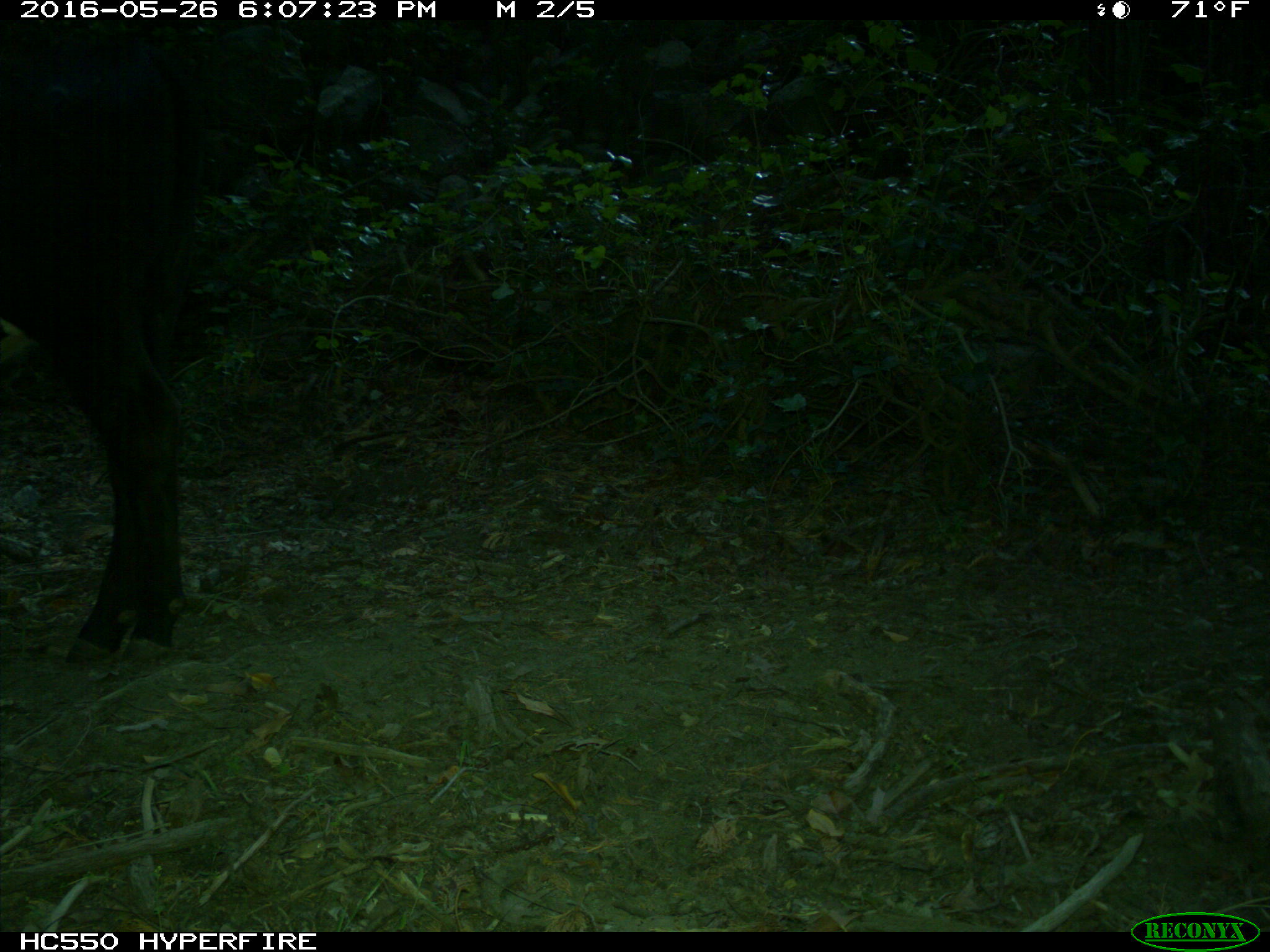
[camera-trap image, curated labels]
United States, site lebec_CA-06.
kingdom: Animalia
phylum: Chordata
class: Mammalia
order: Artiodactyla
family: Bovidae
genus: Bos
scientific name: Bos taurus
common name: domestic cow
Bos taurus (domestic cow).